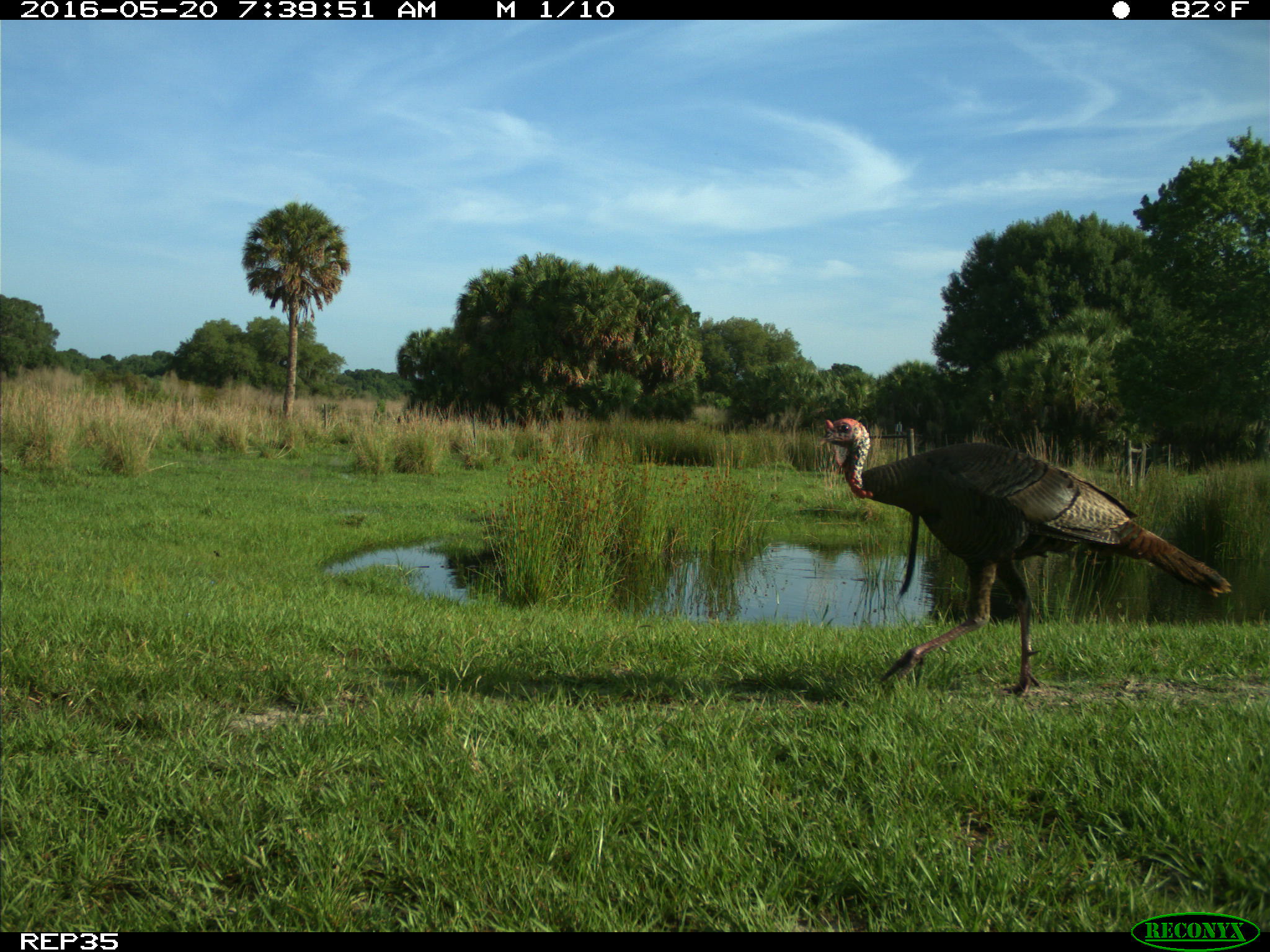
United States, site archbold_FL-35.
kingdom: Animalia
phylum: Chordata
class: Aves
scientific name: Aves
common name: birds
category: unidentified bird